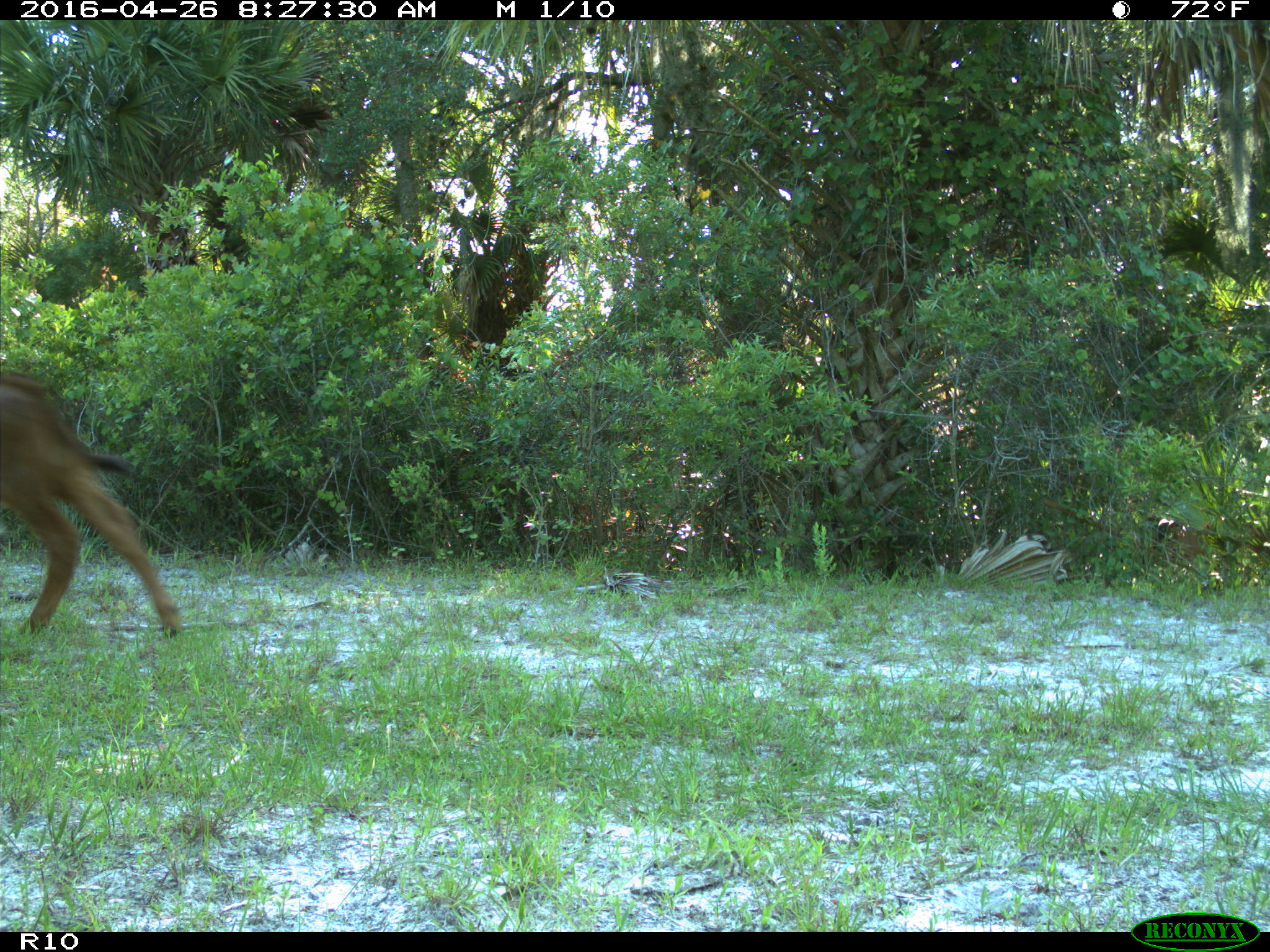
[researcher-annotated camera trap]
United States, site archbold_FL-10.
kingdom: Animalia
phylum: Chordata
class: Mammalia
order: Artiodactyla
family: Bovidae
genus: Bos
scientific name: Bos taurus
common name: domestic cow